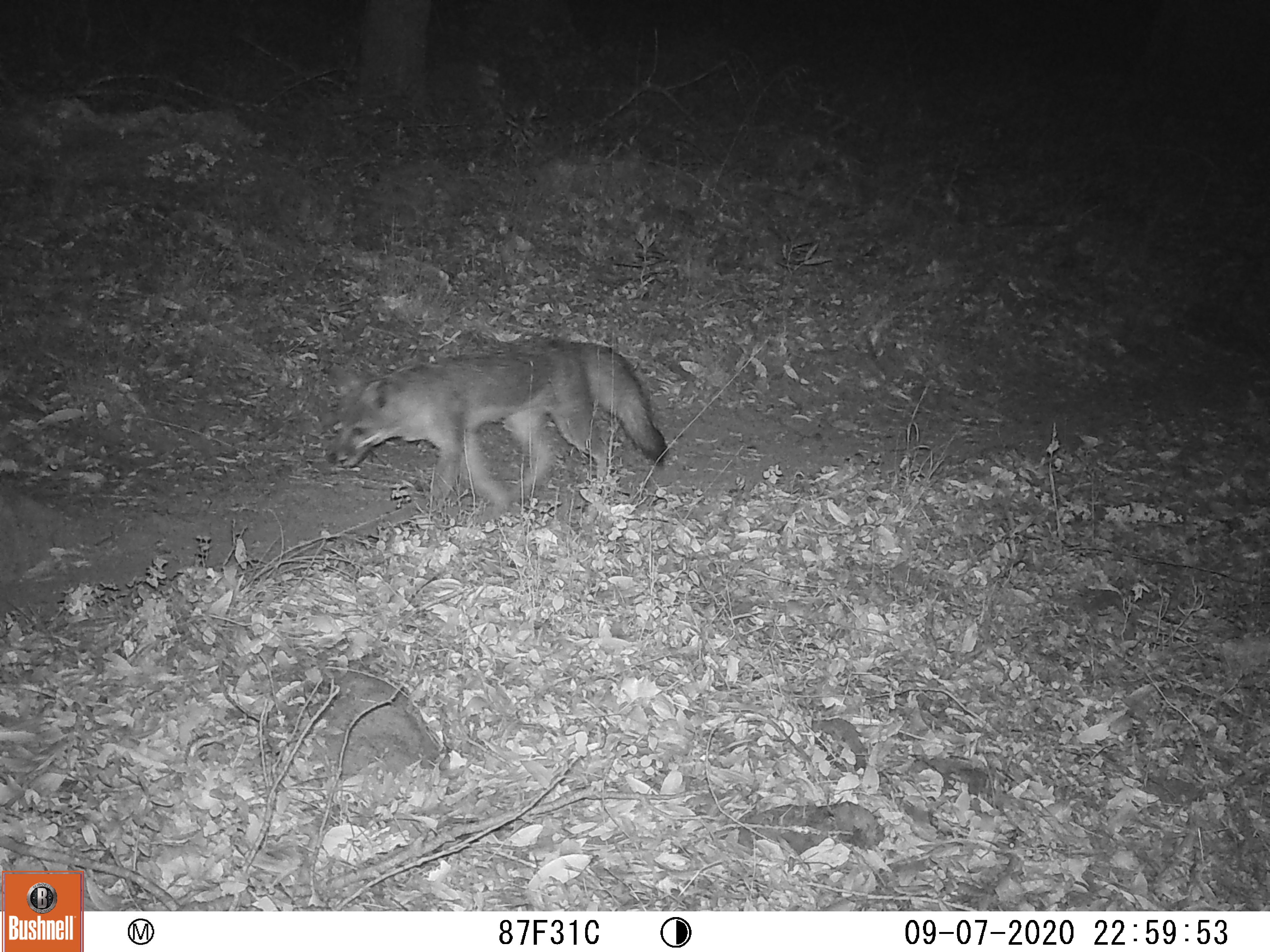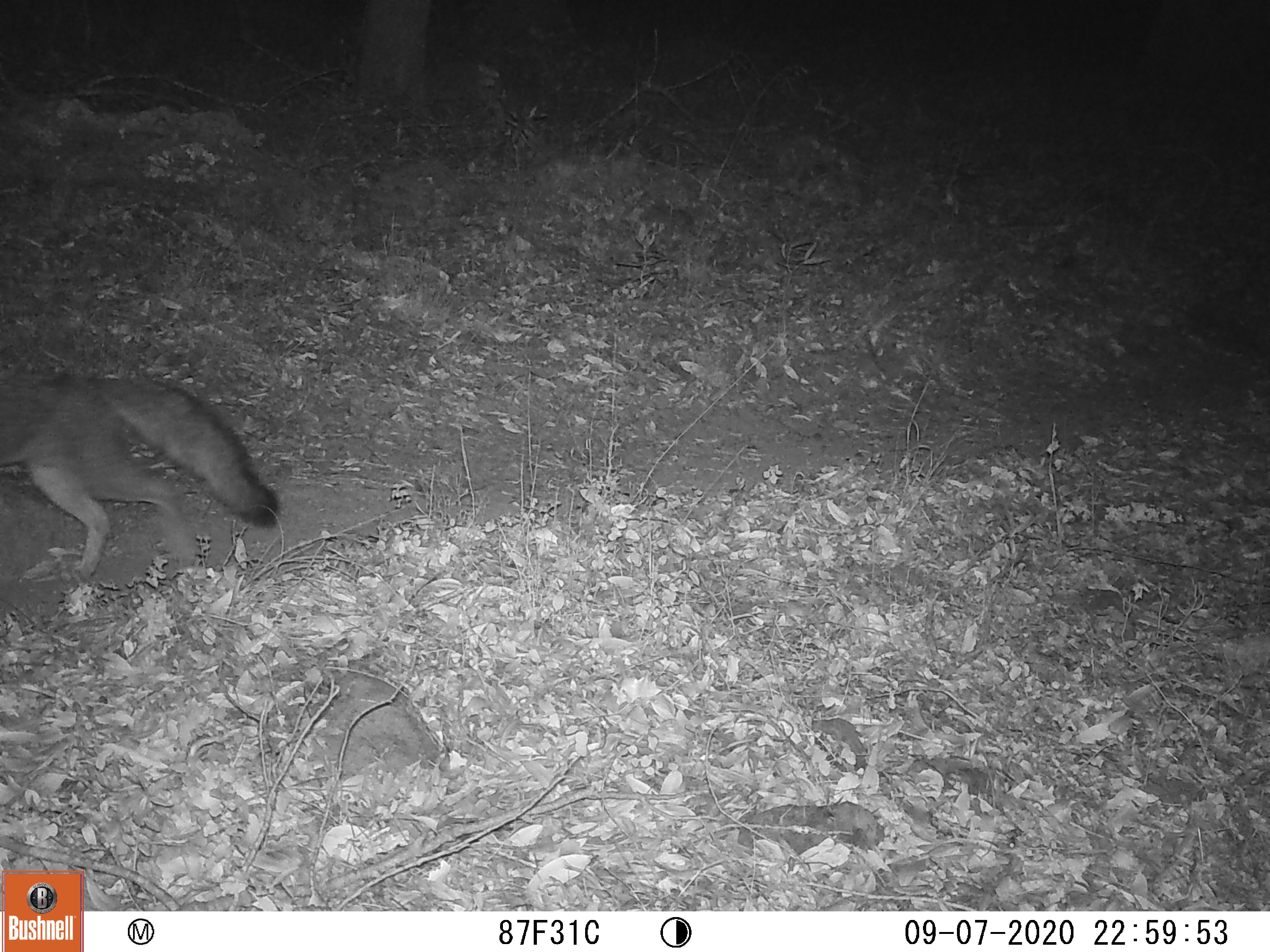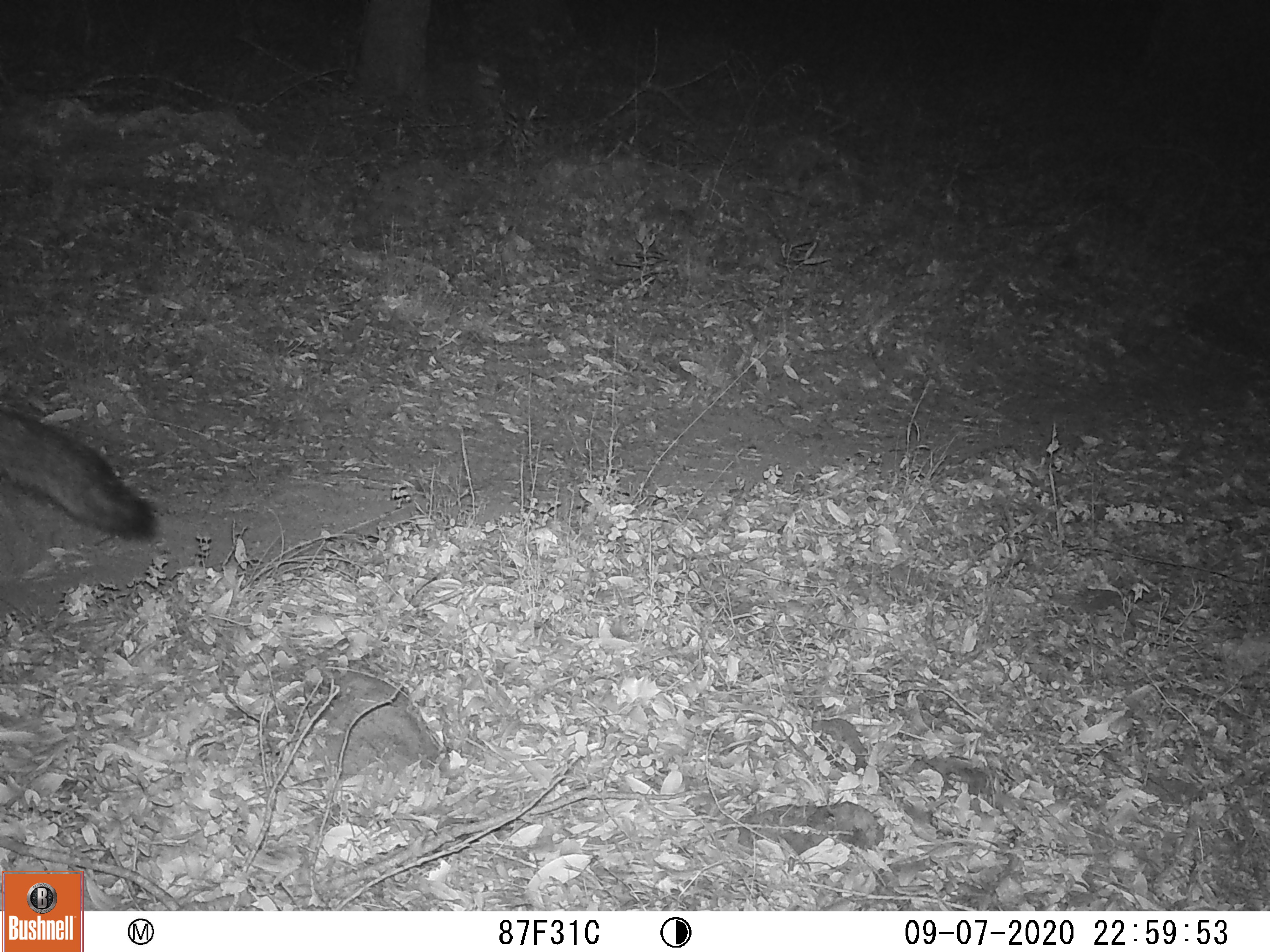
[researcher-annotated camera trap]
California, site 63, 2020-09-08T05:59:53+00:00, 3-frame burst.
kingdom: Animalia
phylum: Chordata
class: Mammalia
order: Carnivora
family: Canidae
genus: Urocyon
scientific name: Urocyon cinereoargenteus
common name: gray fox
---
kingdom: Animalia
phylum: Chordata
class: Mammalia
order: Carnivora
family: Canidae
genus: Canis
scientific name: Canis latrans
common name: coyote